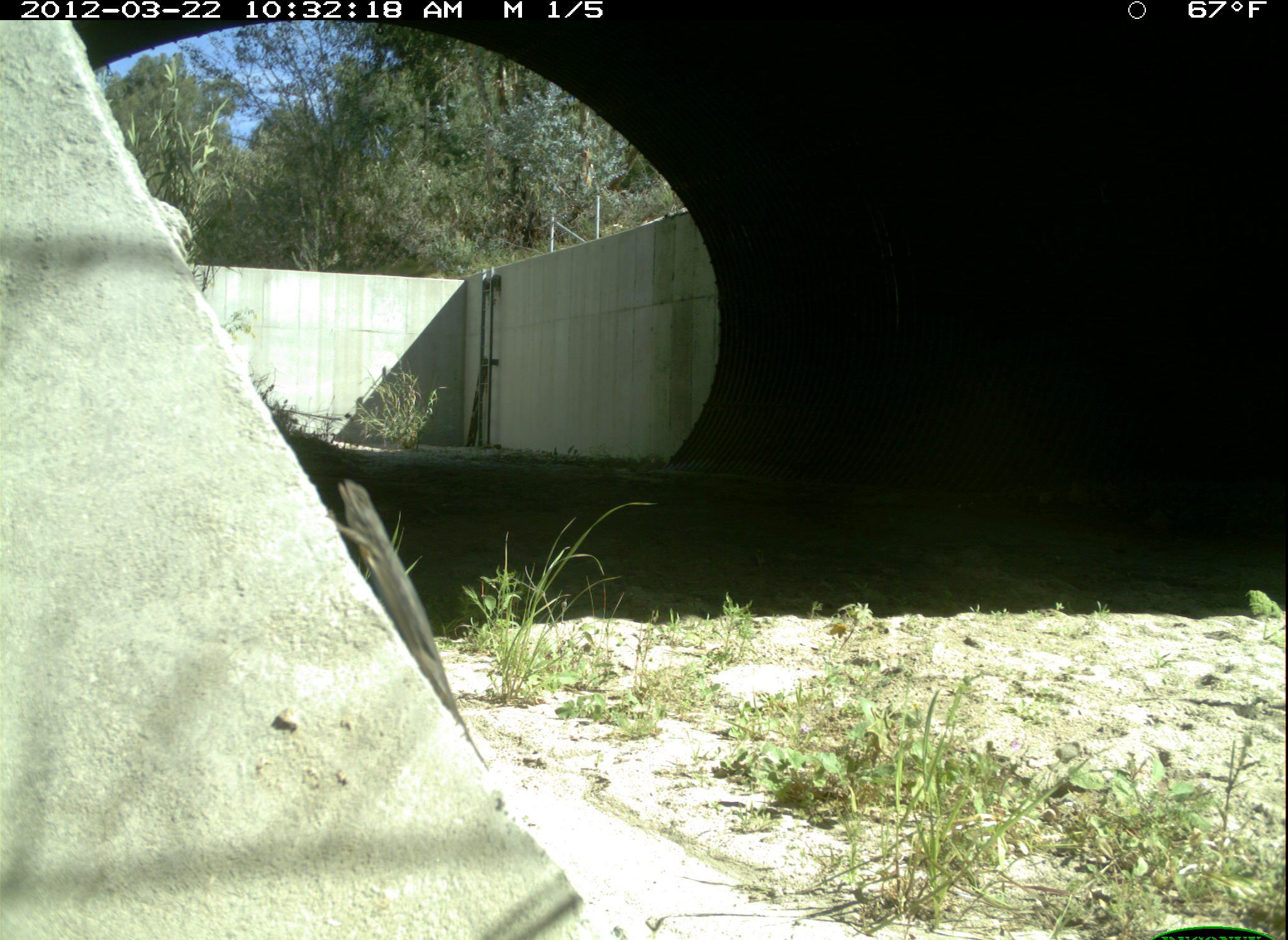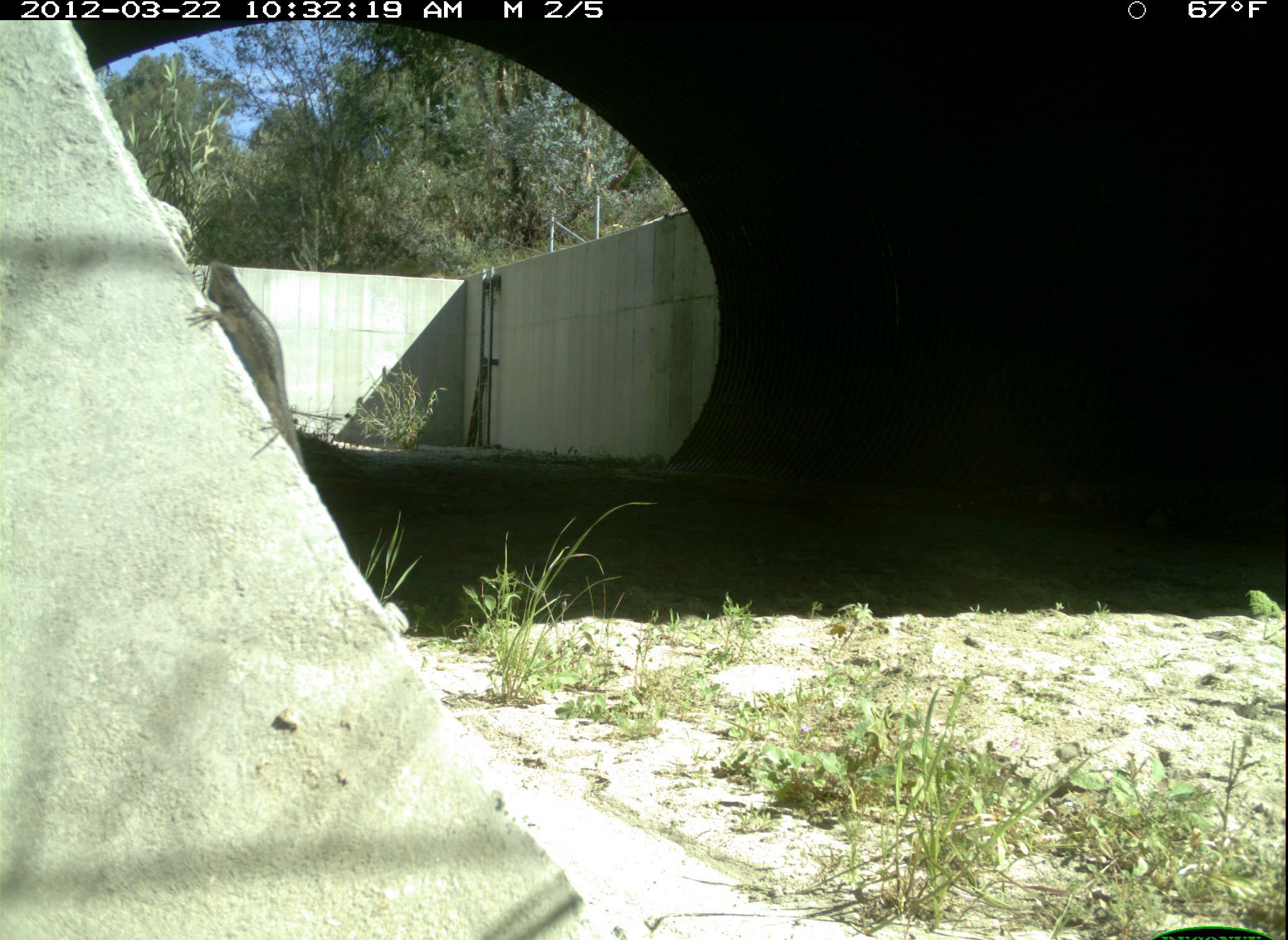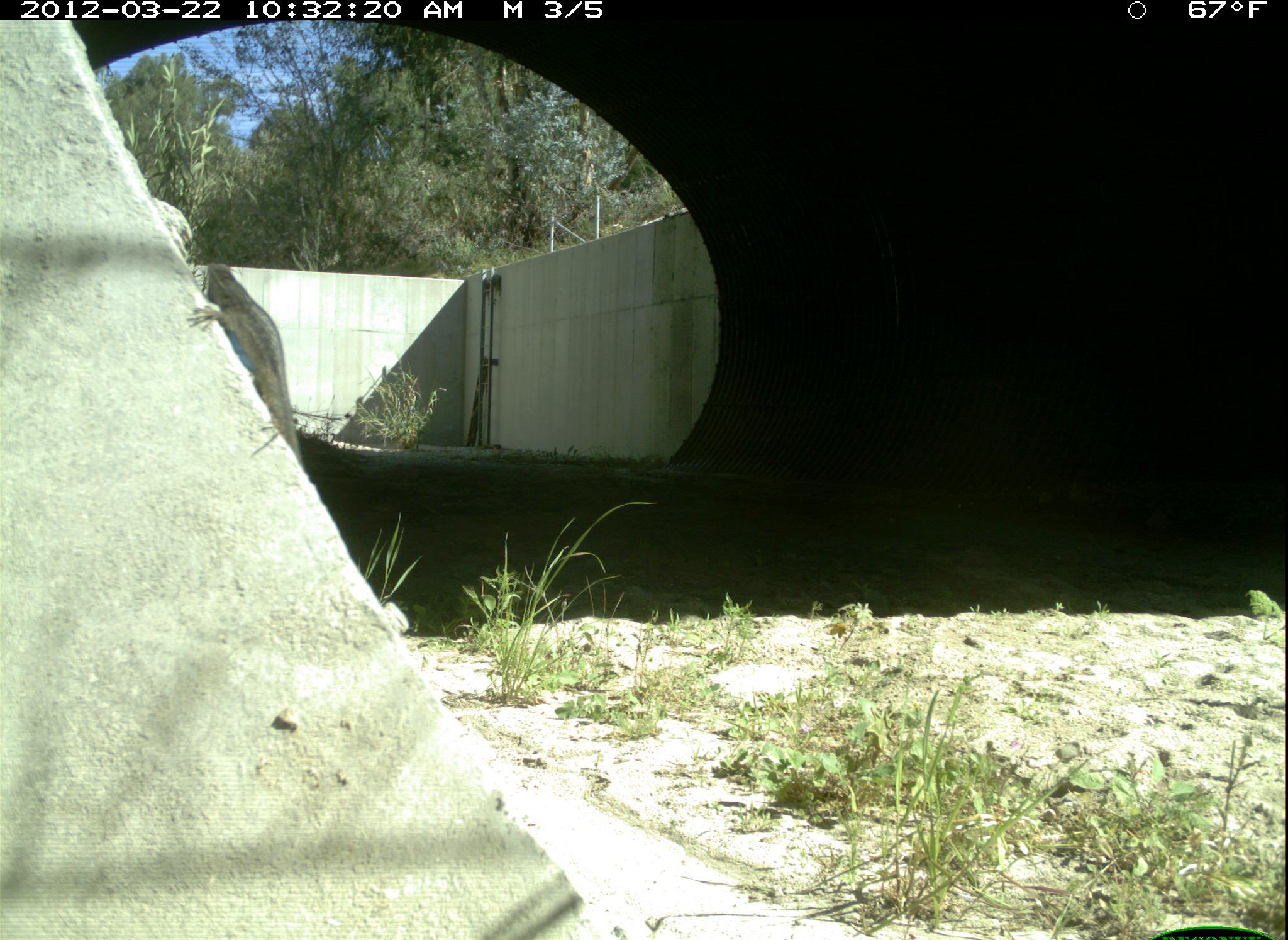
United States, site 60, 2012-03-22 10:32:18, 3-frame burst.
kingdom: Animalia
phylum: Chordata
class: Reptilia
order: Squamata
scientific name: Squamata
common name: lizard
Lizard (Squamata).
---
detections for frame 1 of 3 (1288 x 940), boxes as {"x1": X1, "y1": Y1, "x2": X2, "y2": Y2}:
lizard: {"x1": 323, "y1": 481, "x2": 498, "y2": 785}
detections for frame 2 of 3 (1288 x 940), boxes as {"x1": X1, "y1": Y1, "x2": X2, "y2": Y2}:
lizard: {"x1": 182, "y1": 260, "x2": 323, "y2": 500}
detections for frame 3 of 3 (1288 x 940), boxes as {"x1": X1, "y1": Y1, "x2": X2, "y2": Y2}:
lizard: {"x1": 181, "y1": 262, "x2": 312, "y2": 495}